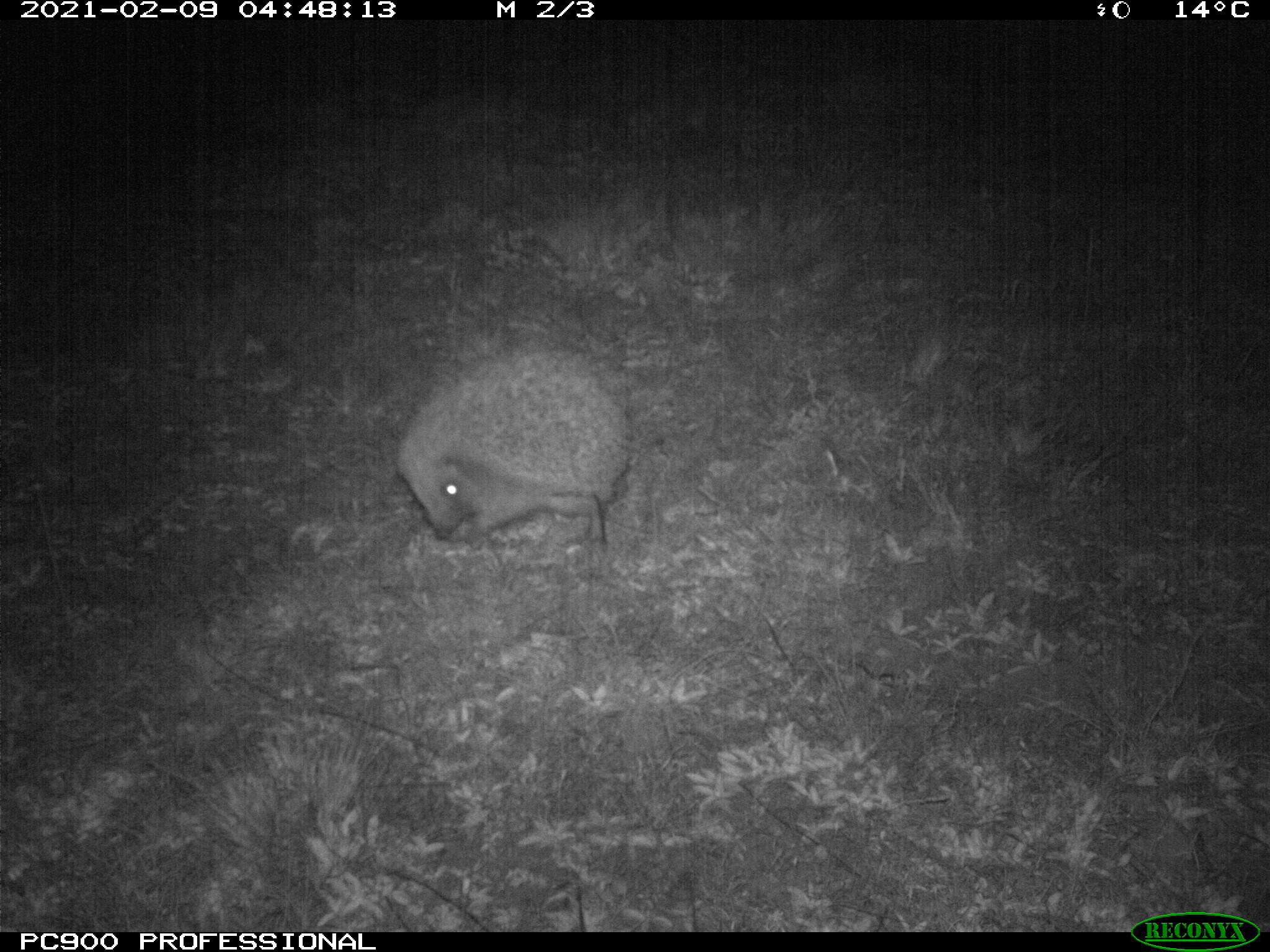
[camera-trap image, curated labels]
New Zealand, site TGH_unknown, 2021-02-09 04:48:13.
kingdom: Animalia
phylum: Chordata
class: Mammalia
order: Eulipotyphla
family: Erinaceidae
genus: Erinaceus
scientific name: Erinaceus europaeus europaeus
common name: european hedgehog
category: hedgehog